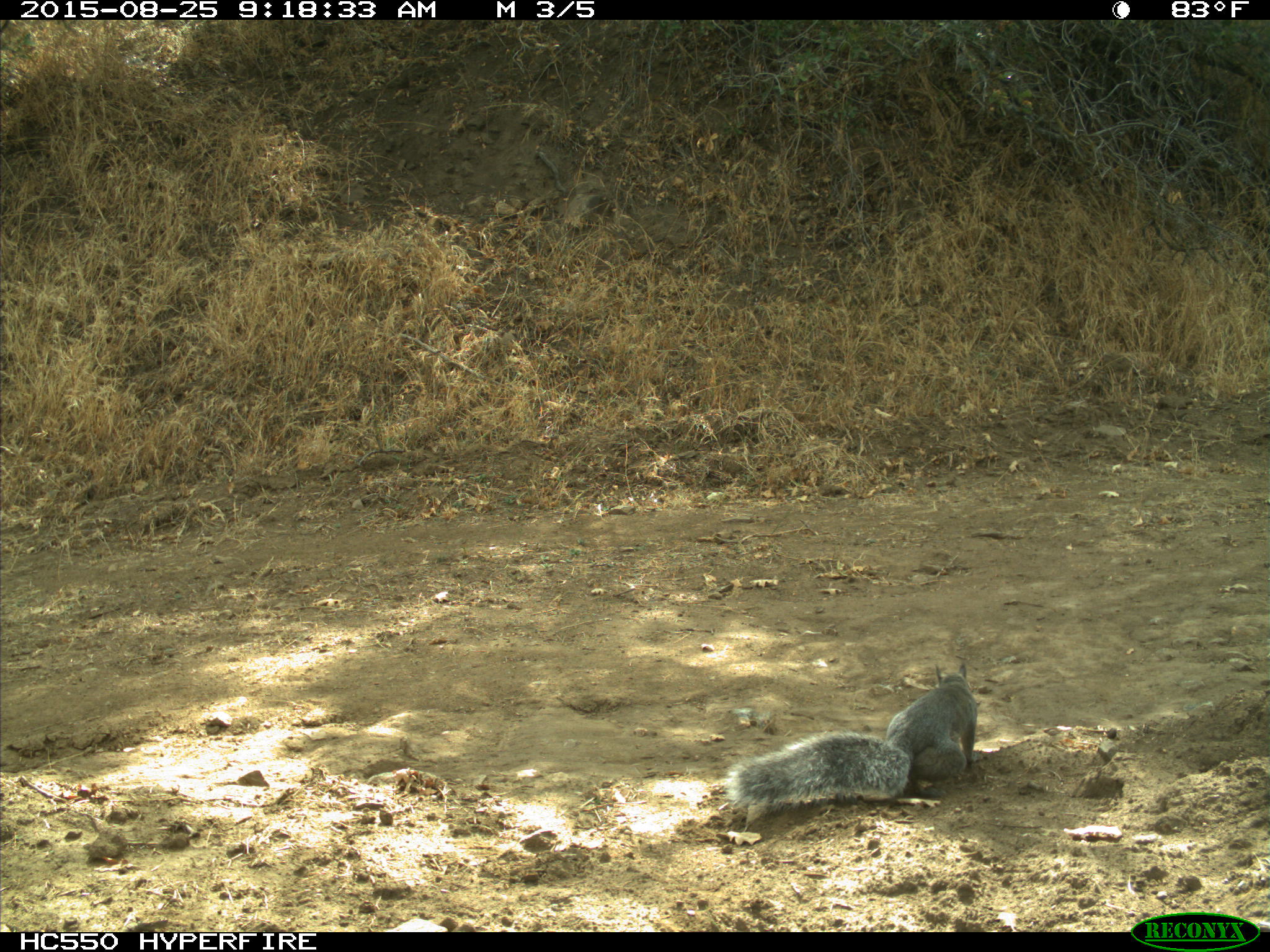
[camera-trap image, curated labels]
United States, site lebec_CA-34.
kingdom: Animalia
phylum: Chordata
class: Mammalia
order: Rodentia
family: Sciuridae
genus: Sciurus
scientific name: Sciurus carolinensis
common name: eastern gray squirrel